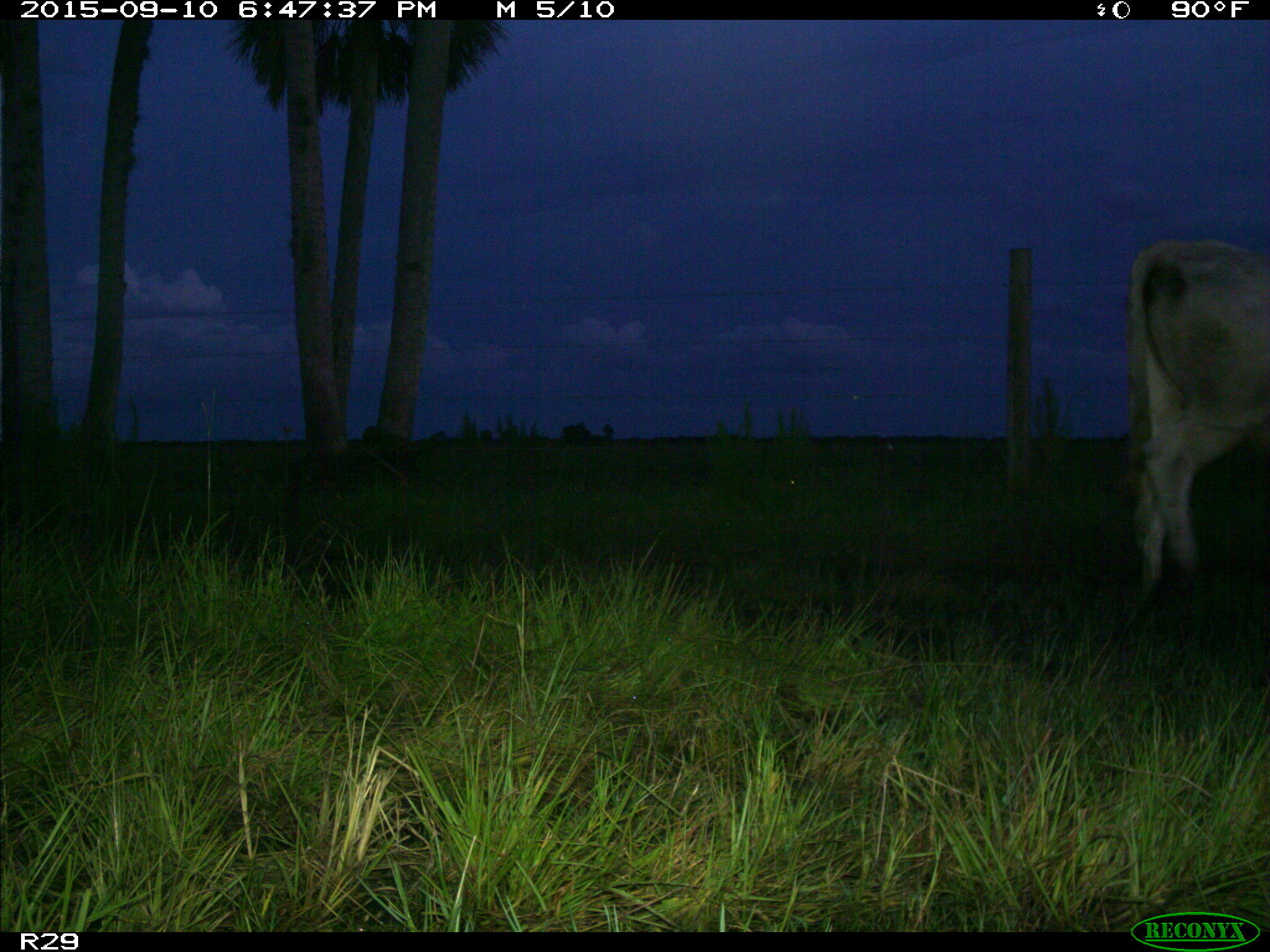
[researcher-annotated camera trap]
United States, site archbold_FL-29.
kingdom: Animalia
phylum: Chordata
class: Mammalia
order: Artiodactyla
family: Bovidae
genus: Bos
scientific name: Bos taurus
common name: domestic cow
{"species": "Bos taurus (domestic cow)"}